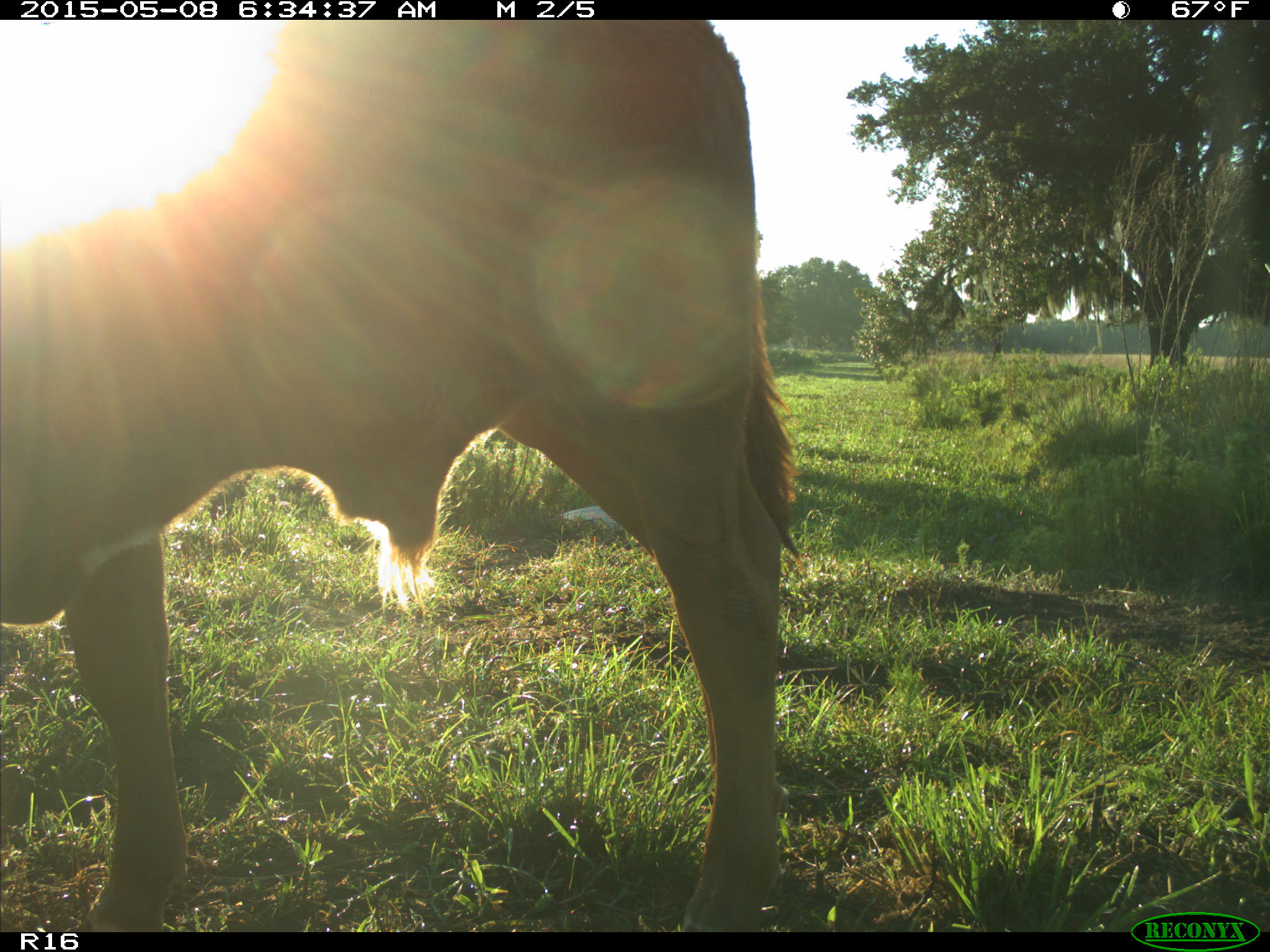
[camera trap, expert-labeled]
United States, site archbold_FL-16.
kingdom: Animalia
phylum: Chordata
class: Mammalia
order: Artiodactyla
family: Bovidae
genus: Bos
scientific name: Bos taurus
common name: domestic cow